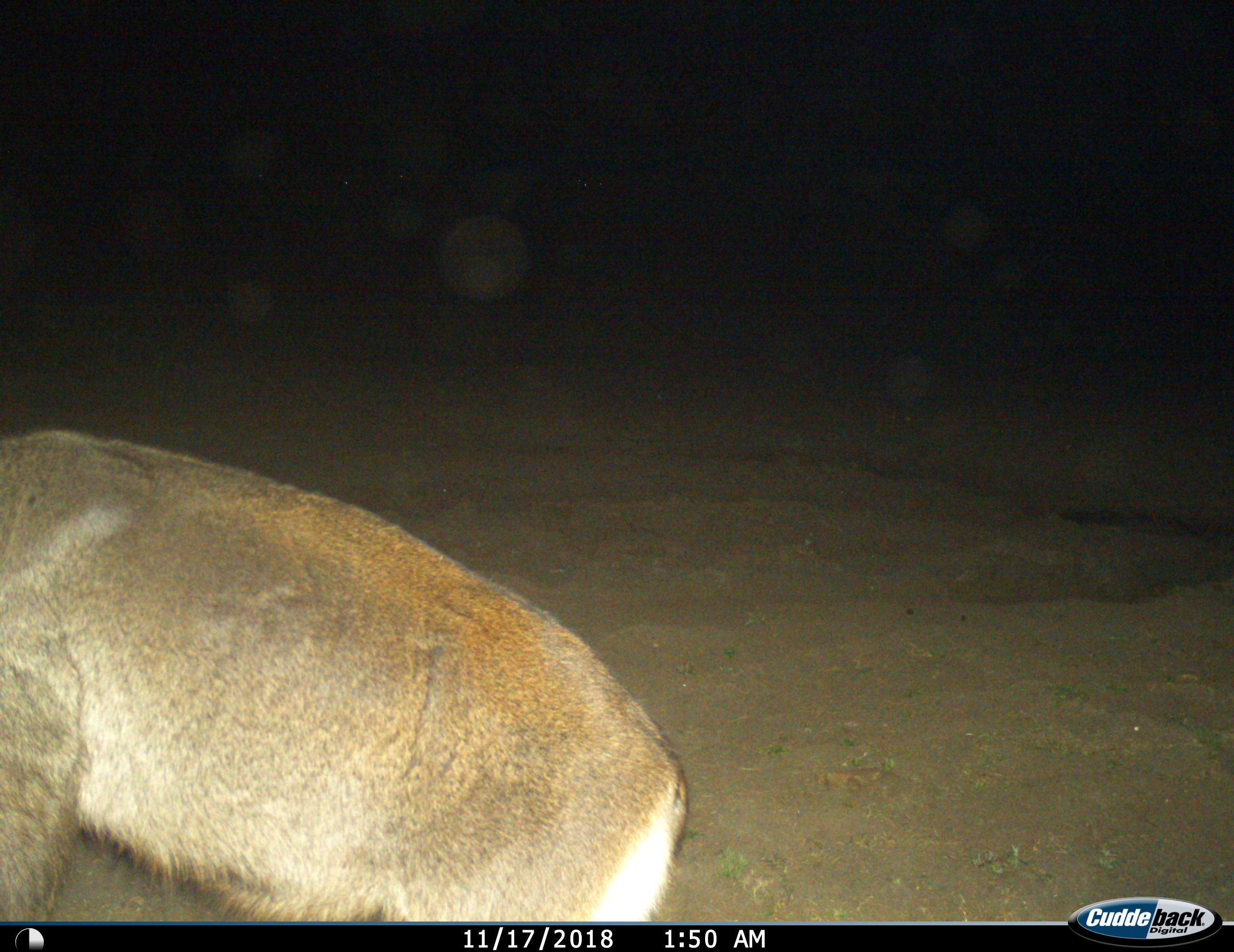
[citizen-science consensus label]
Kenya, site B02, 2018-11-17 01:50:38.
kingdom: Animalia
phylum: Chordata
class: Mammalia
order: Artiodactyla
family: Bovidae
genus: Kobus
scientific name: Kobus ellipsiprymnus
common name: waterbuck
Waterbuck (Kobus ellipsiprymnus), count 1. Behavior (volunteer vote fractions): standing 60%, resting 0%, moving 40%, interacting 0%. Young present (vote fraction): 0%. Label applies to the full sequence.